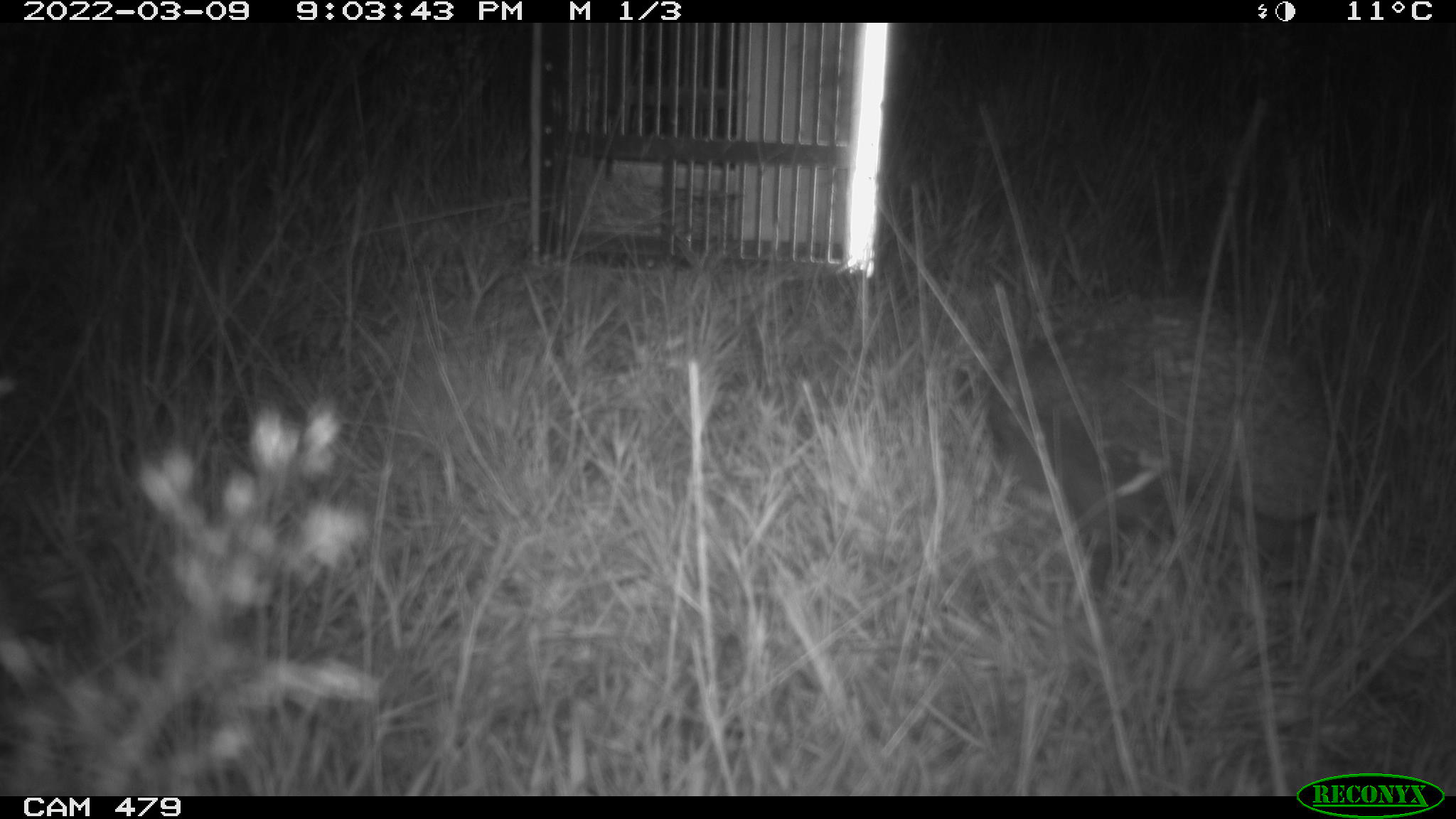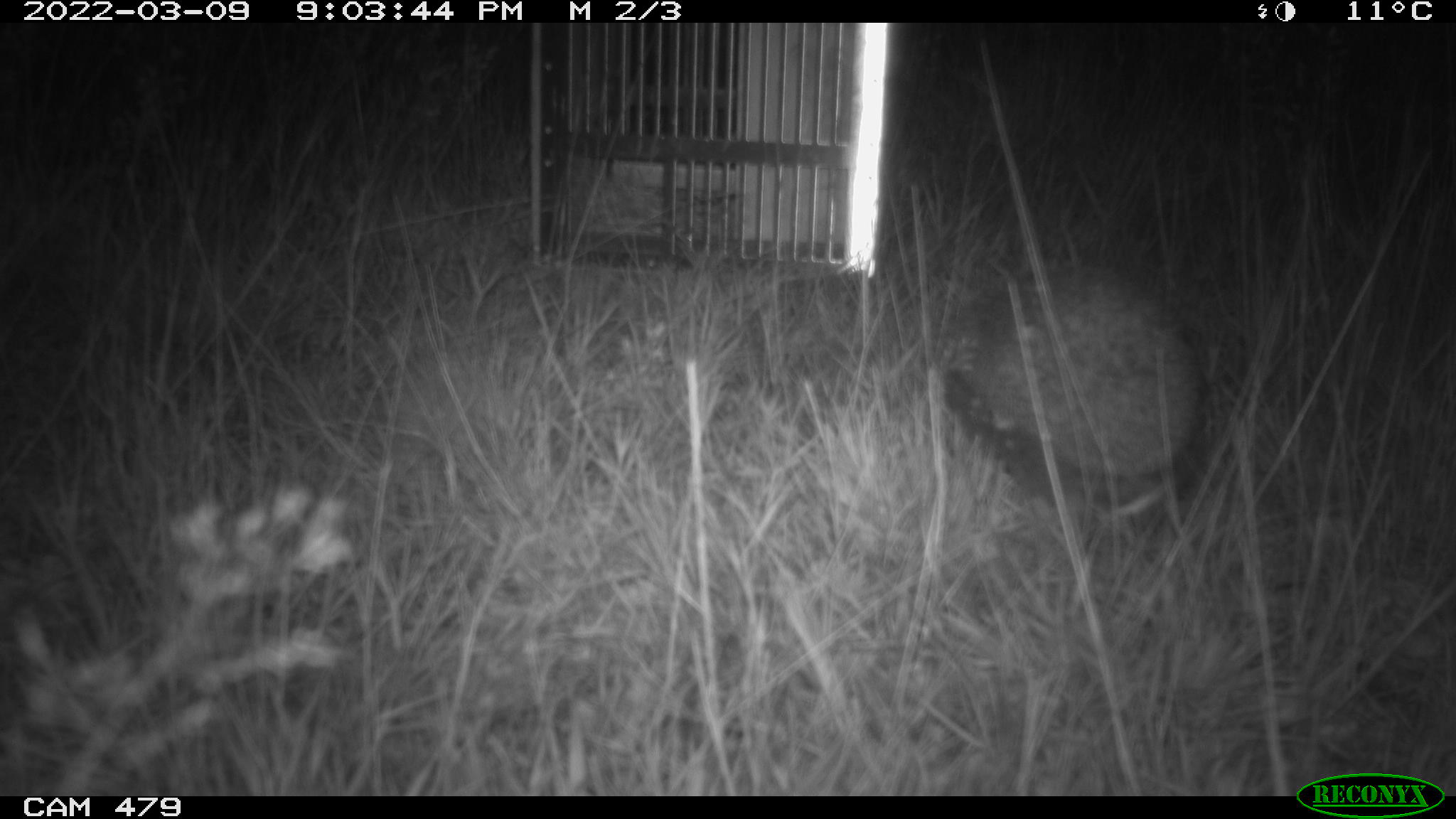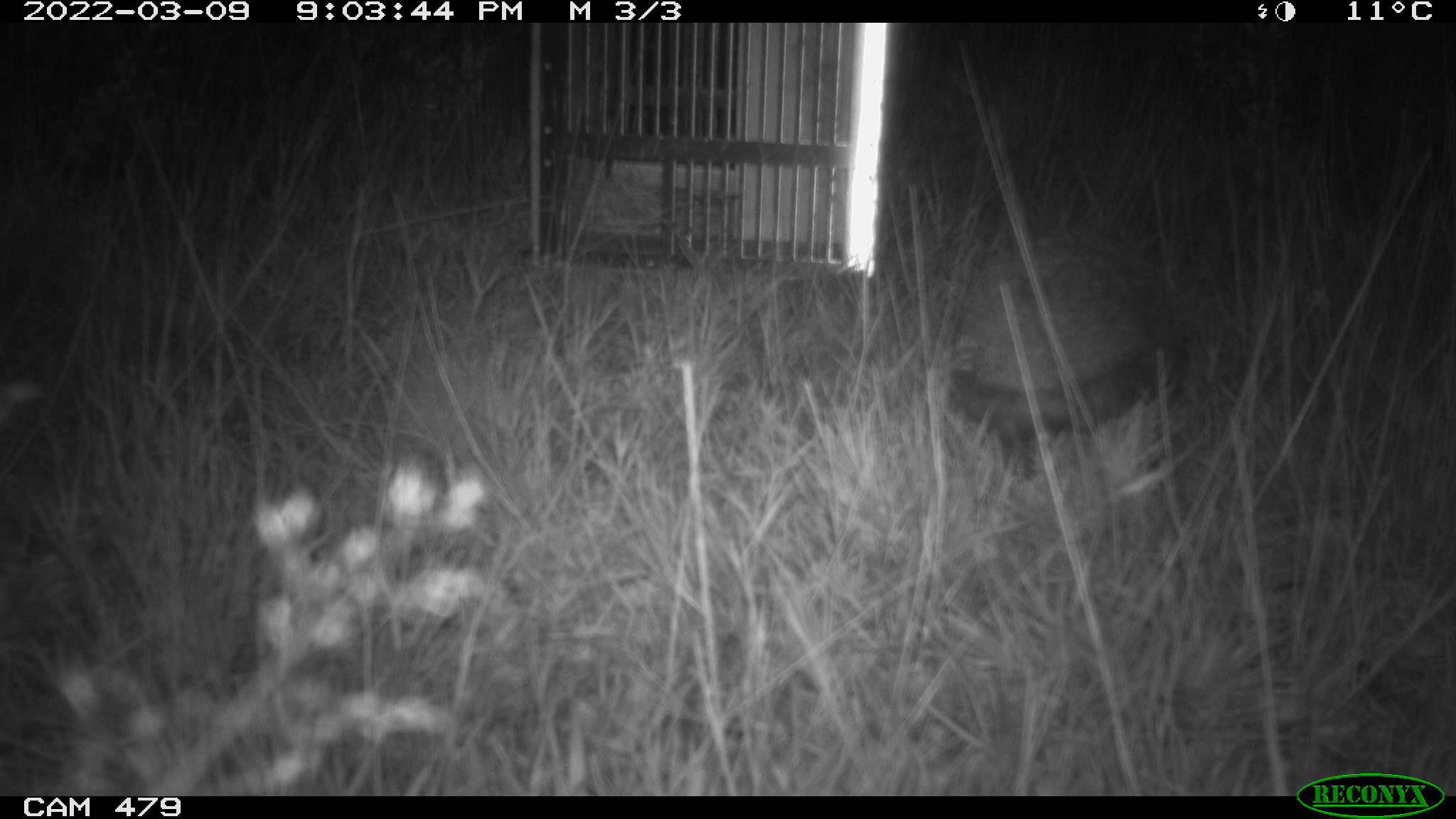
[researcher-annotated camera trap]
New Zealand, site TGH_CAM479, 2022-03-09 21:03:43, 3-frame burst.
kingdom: Animalia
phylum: Chordata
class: Mammalia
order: Eulipotyphla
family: Erinaceidae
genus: Erinaceus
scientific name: Erinaceus europaeus europaeus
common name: european hedgehog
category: hedgehog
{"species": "hedgehog (european hedgehog) (Erinaceus europaeus europaeus)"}